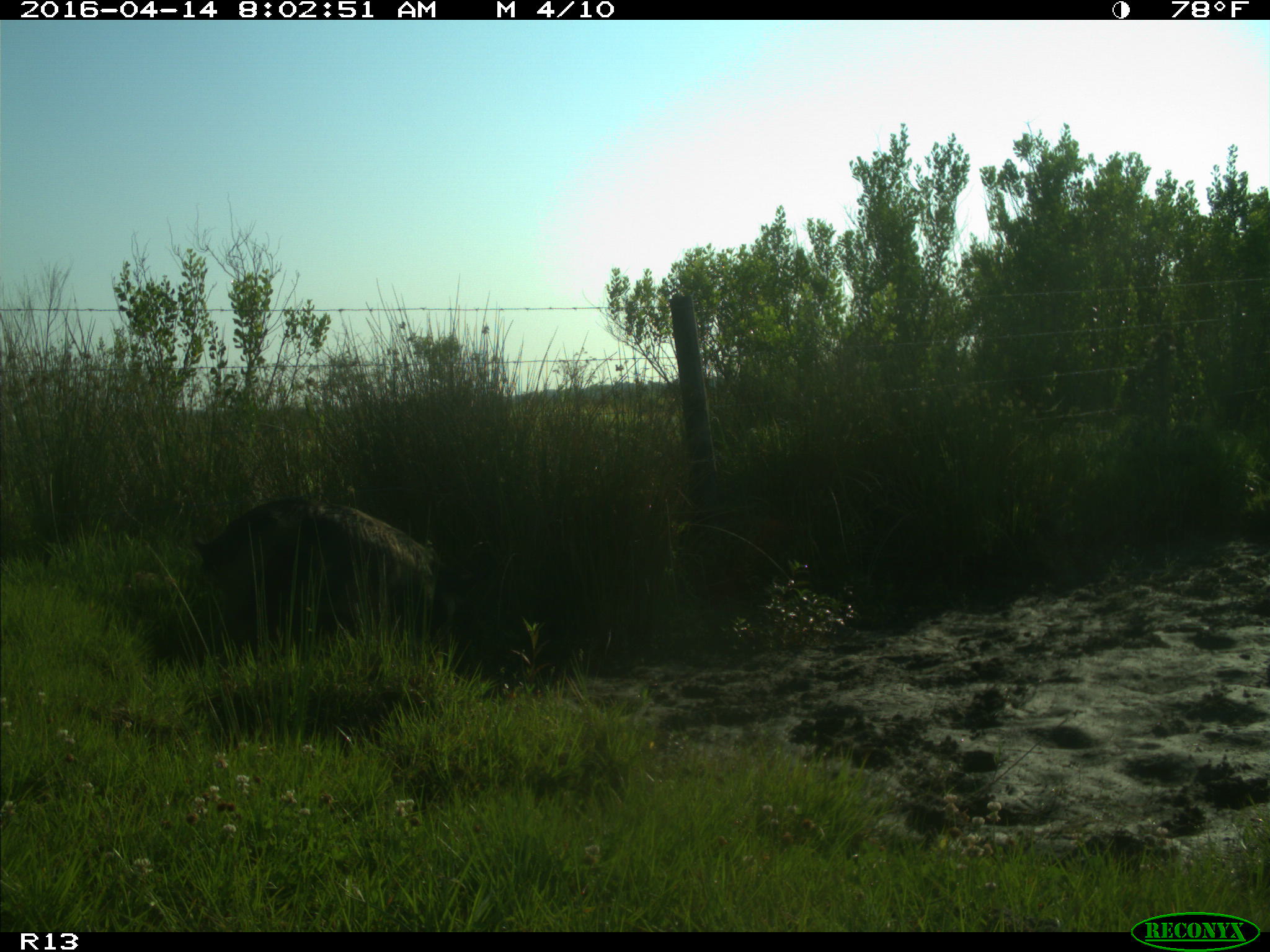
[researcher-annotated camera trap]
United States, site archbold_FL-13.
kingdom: Animalia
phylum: Chordata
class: Mammalia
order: Artiodactyla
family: Suidae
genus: Sus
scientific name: Sus scrofa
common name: wild boar